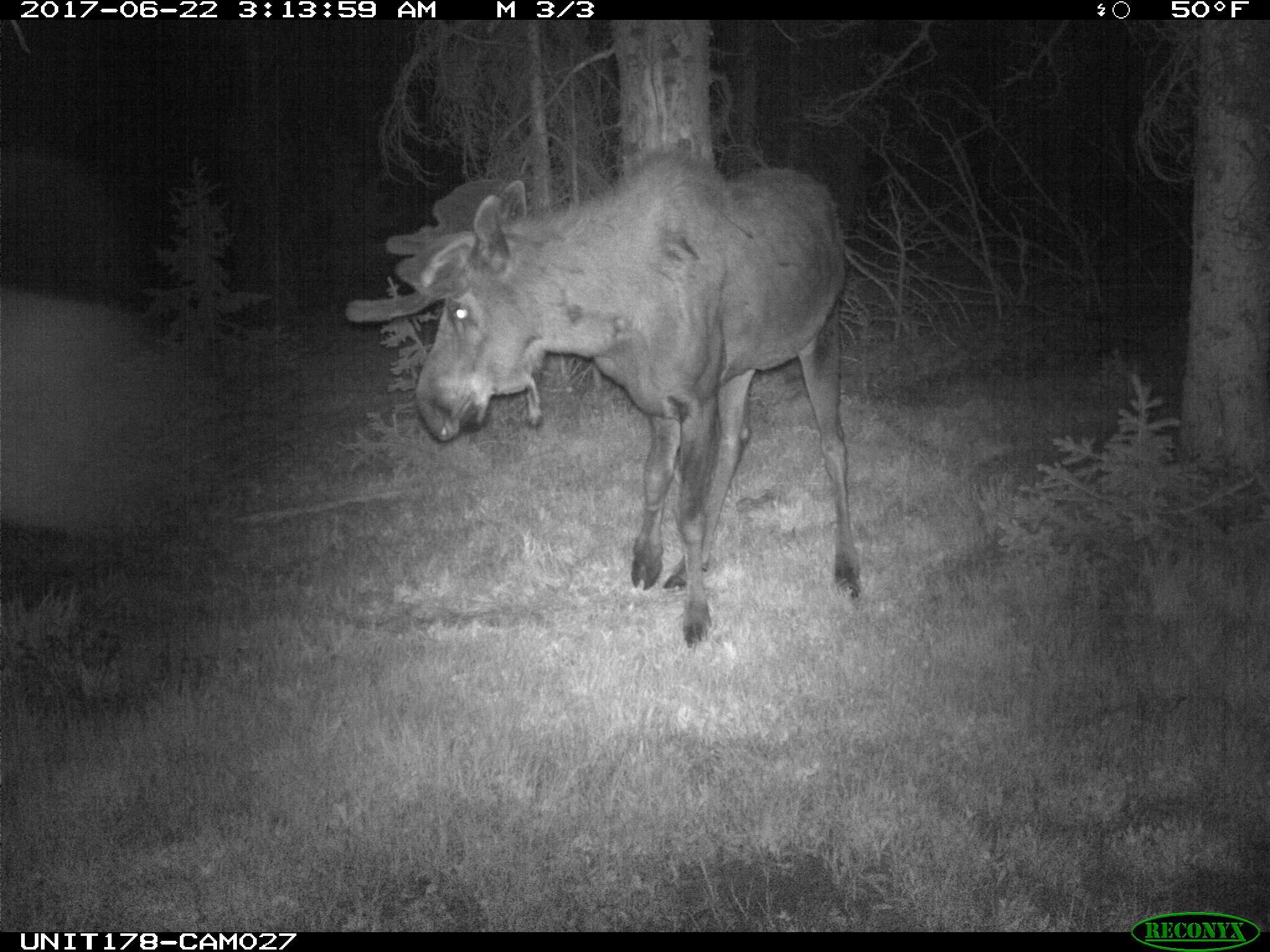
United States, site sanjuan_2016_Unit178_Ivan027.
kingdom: Animalia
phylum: Chordata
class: Mammalia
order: Artiodactyla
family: Cervidae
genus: Alces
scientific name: Alces alces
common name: moose